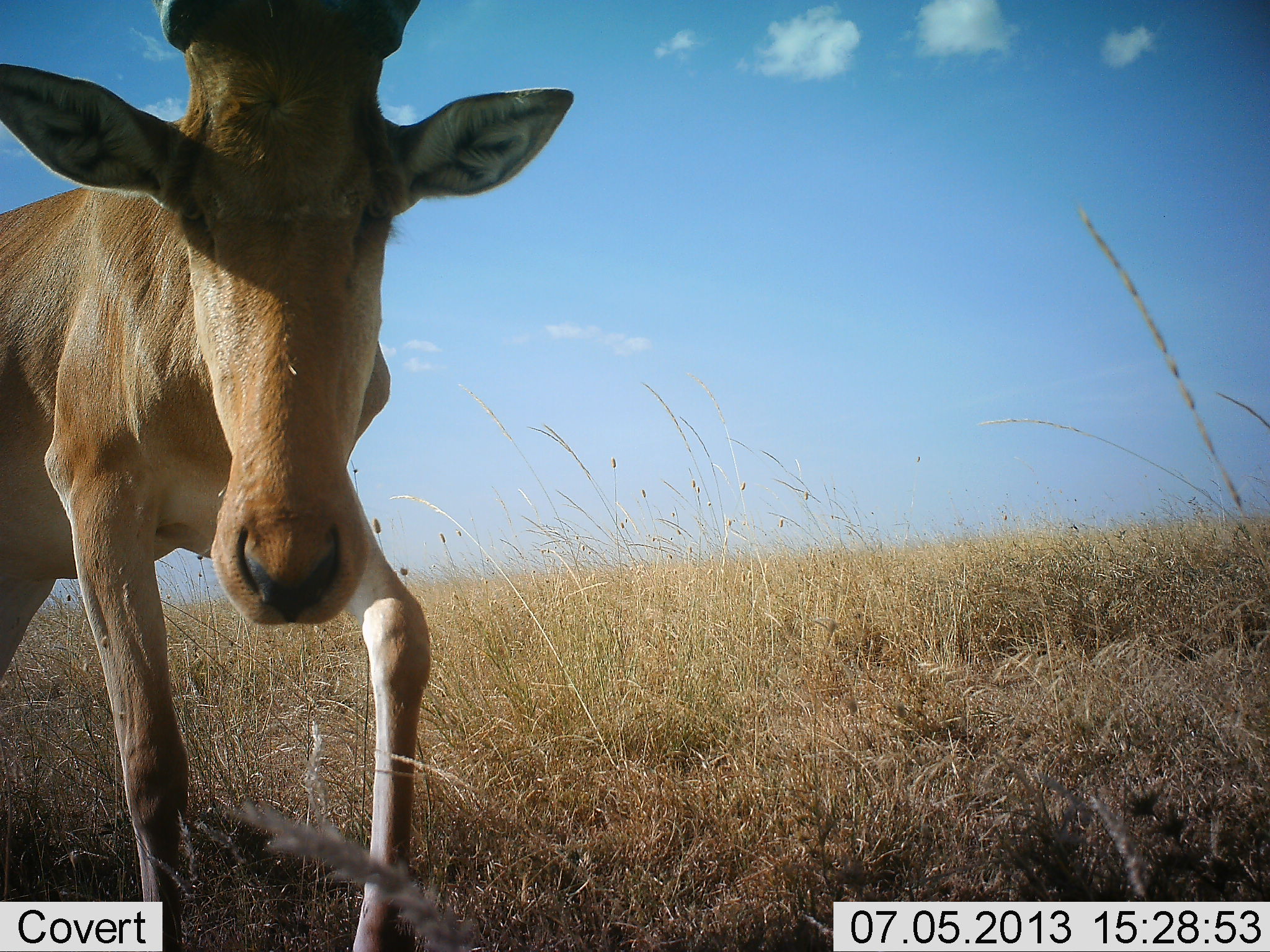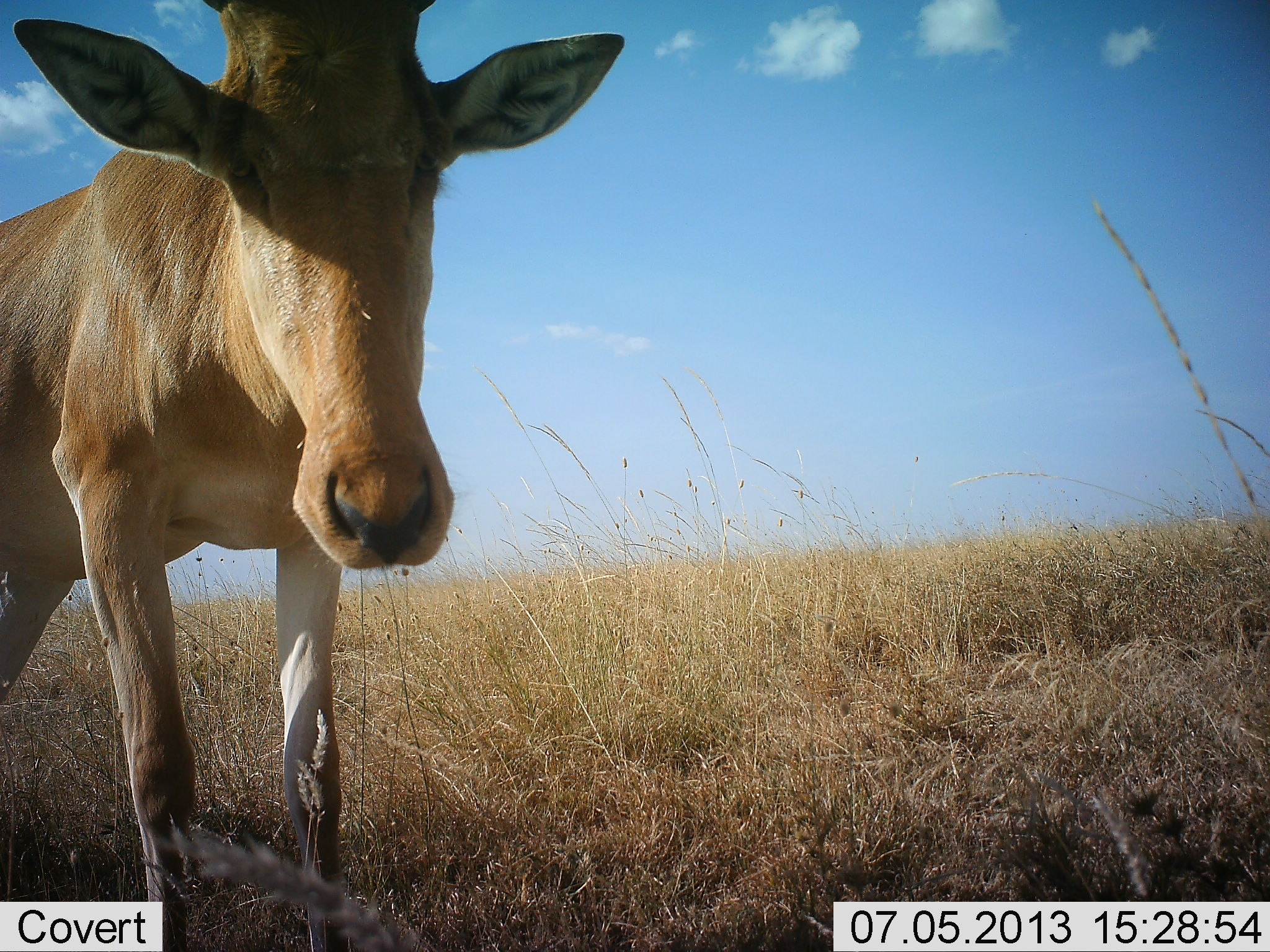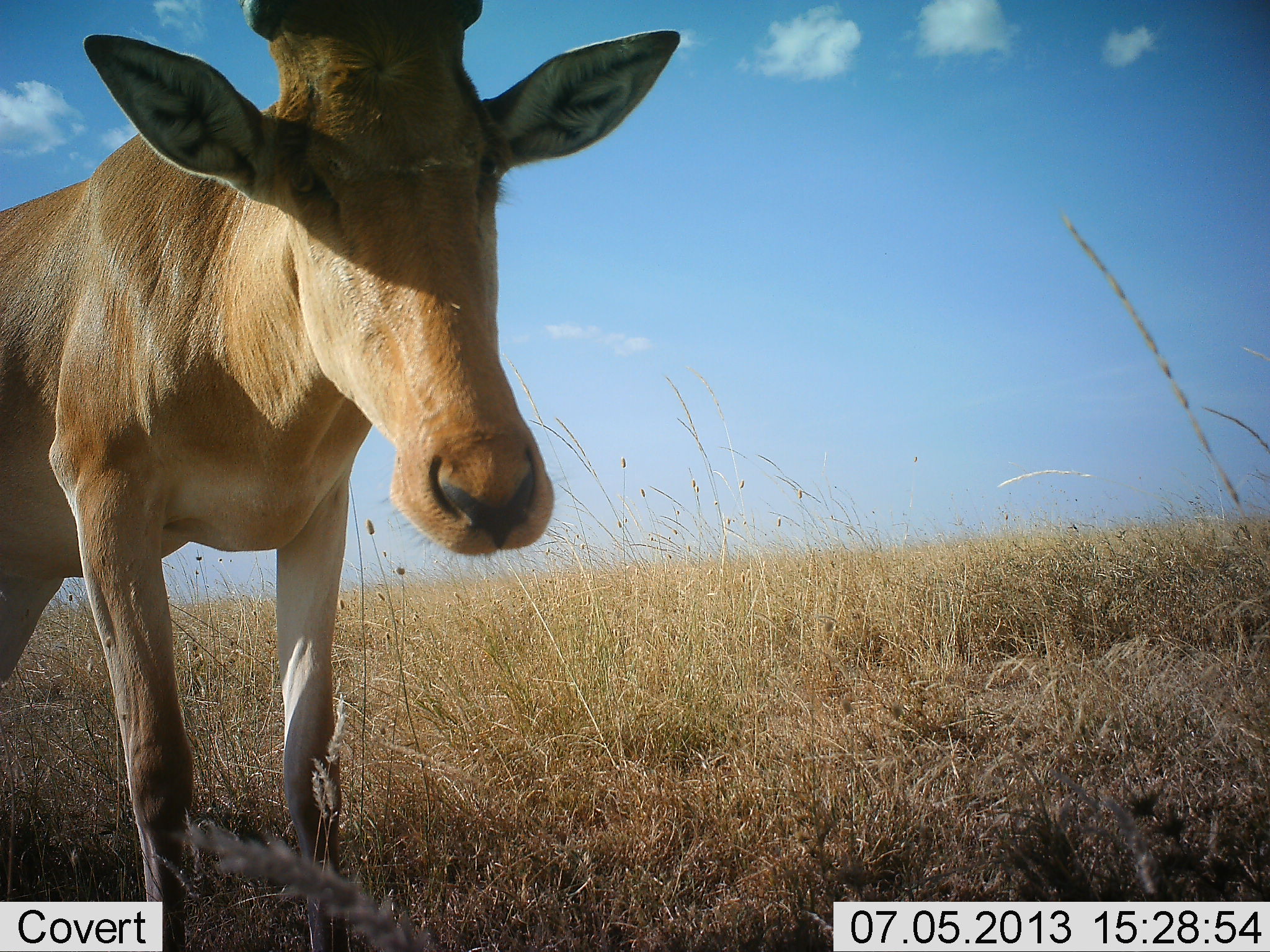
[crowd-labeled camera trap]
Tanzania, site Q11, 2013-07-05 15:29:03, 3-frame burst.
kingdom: Animalia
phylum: Chordata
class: Mammalia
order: Artiodactyla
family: Bovidae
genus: Alcelaphus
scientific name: Alcelaphus buselaphus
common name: hartebeest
Hartebeest (Alcelaphus buselaphus), count 1. Behavior (volunteer vote fractions): standing 80%, resting 10%, moving 0%, interacting 10%. Young present (vote fraction): 0%. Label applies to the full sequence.